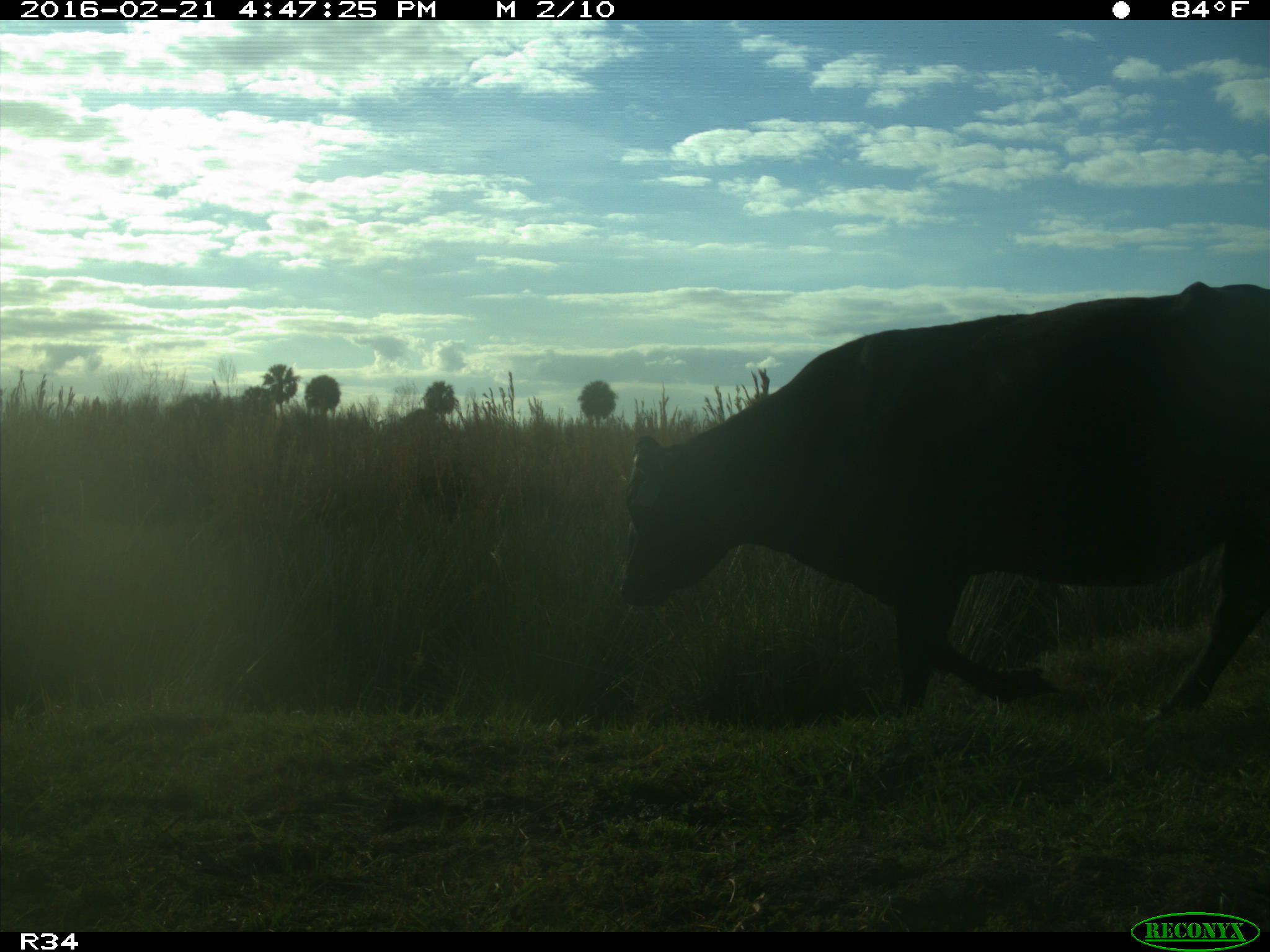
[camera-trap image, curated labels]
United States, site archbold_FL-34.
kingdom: Animalia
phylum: Chordata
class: Mammalia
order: Artiodactyla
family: Bovidae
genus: Bos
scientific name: Bos taurus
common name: domestic cow